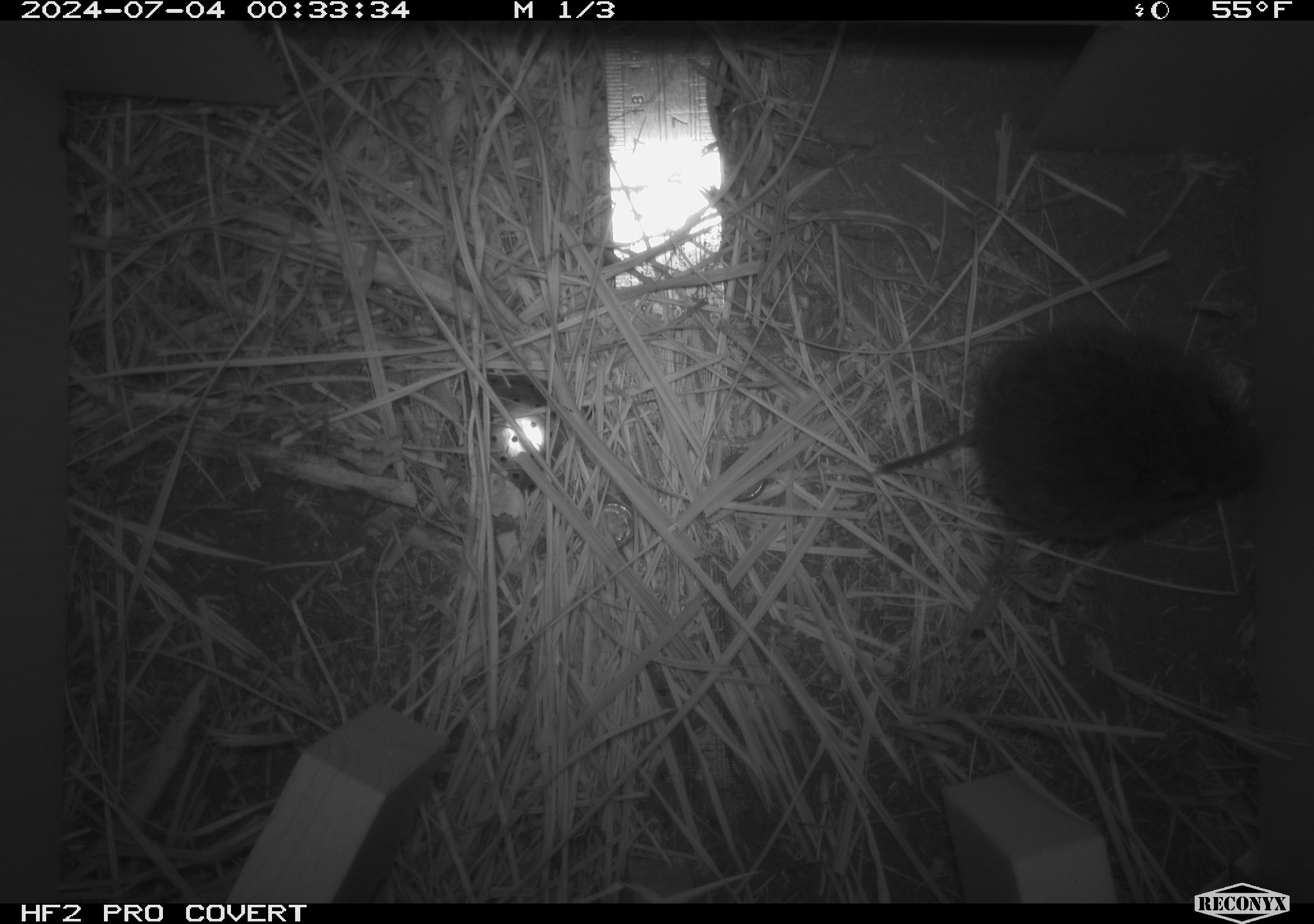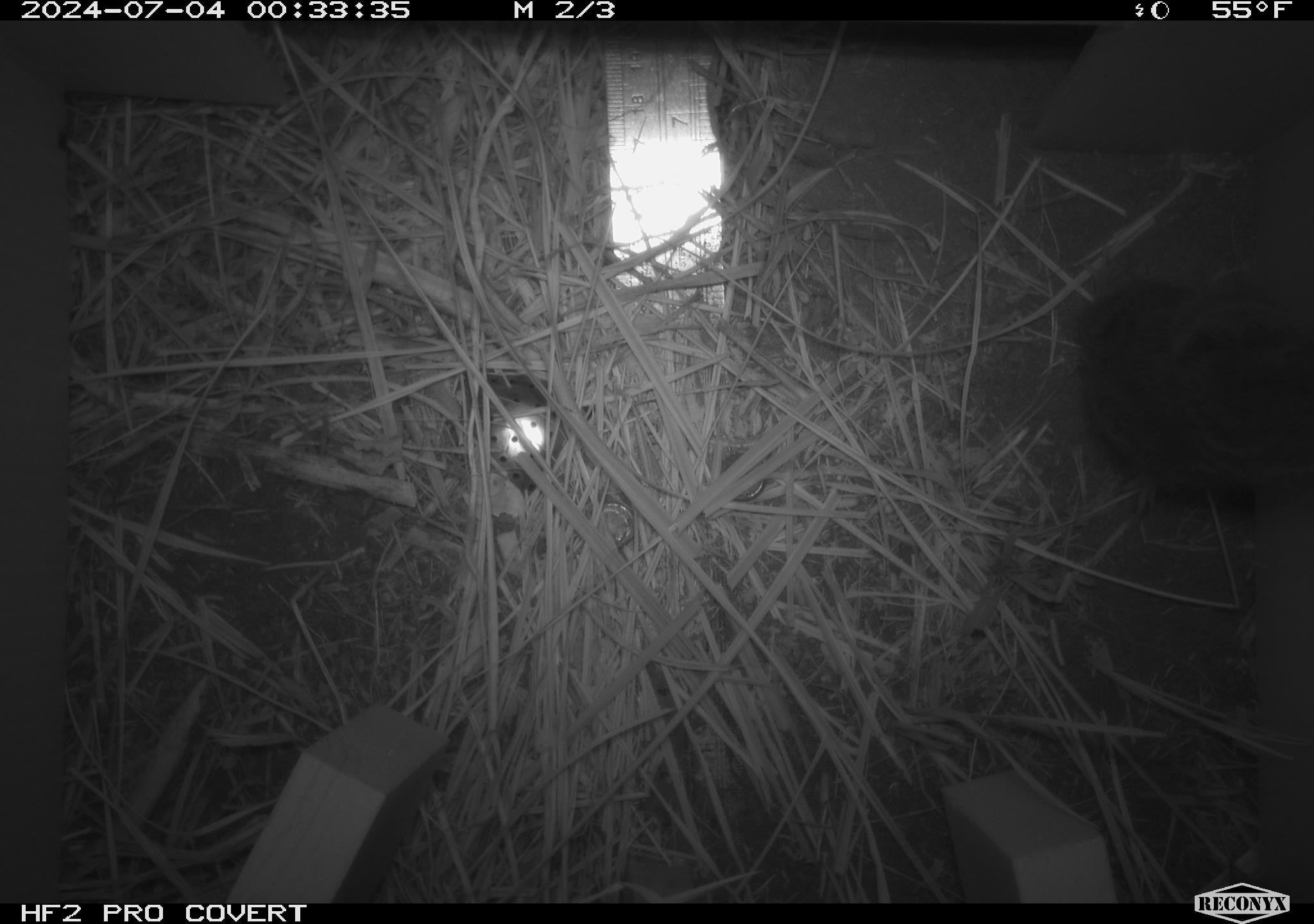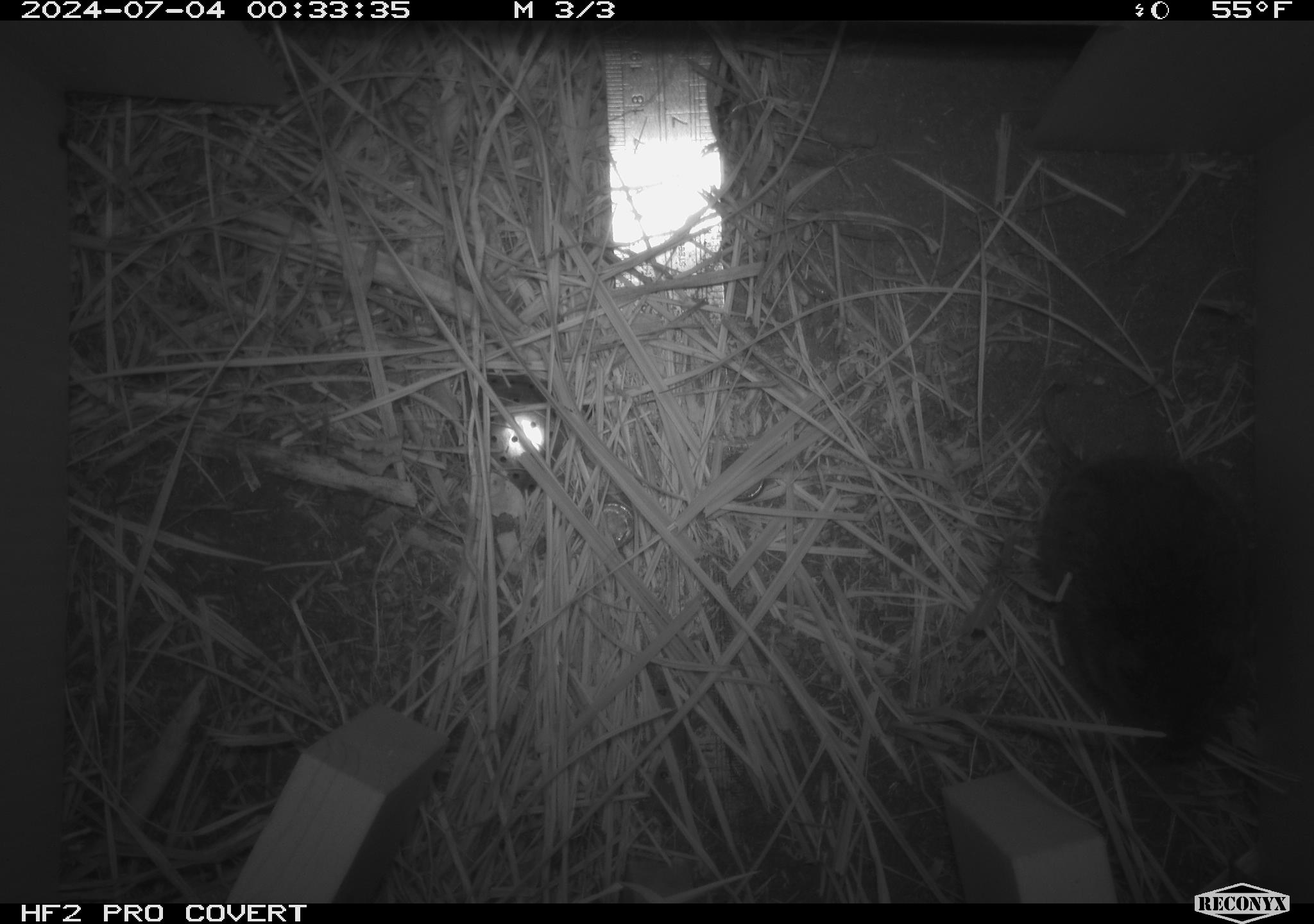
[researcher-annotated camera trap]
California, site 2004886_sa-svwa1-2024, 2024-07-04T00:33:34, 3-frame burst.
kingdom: Animalia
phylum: Chordata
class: Mammalia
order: Rodentia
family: Cricetidae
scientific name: Arvicolinae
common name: voles, lemmings, and muskrats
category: arvicolinae subfamily